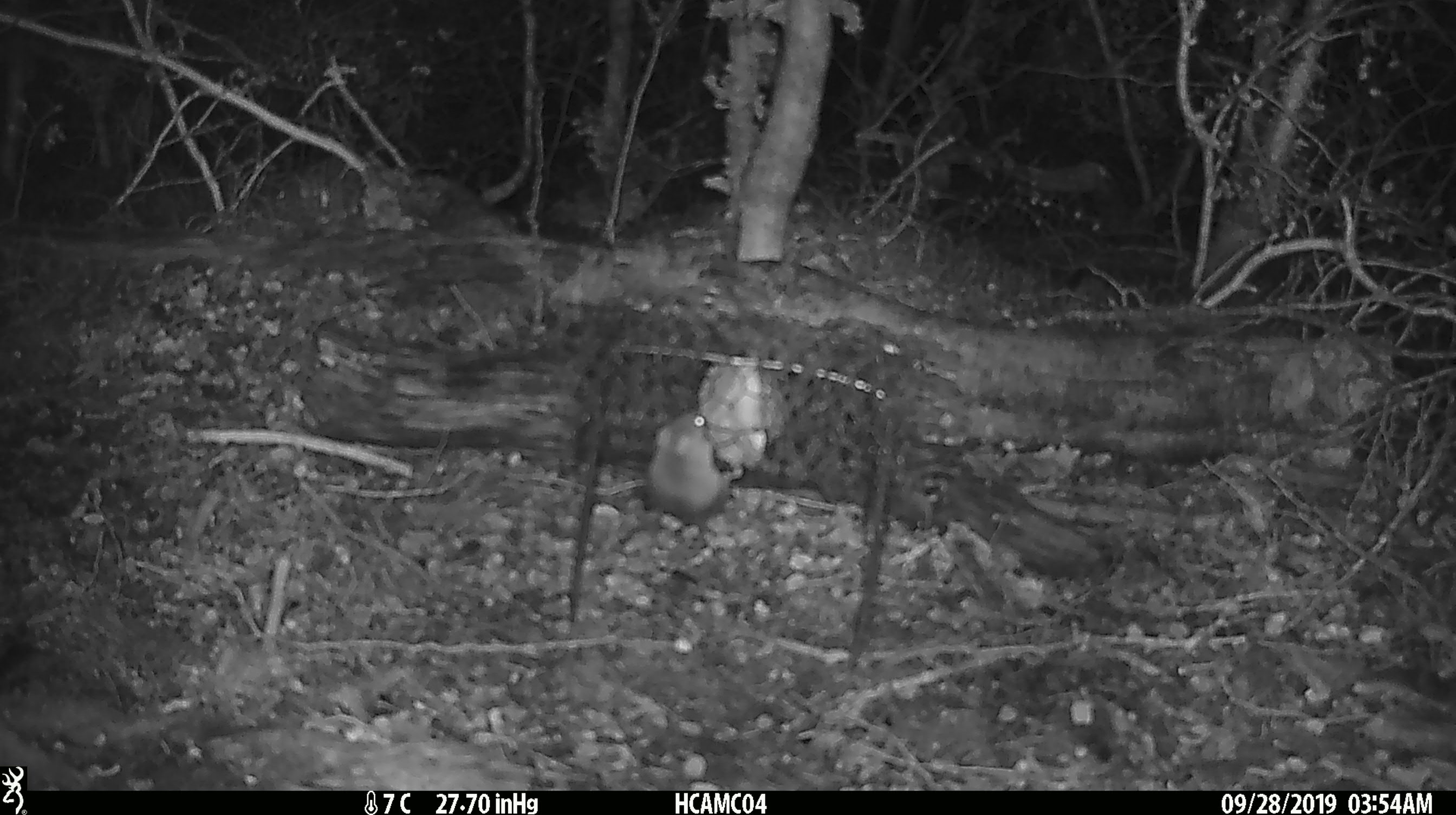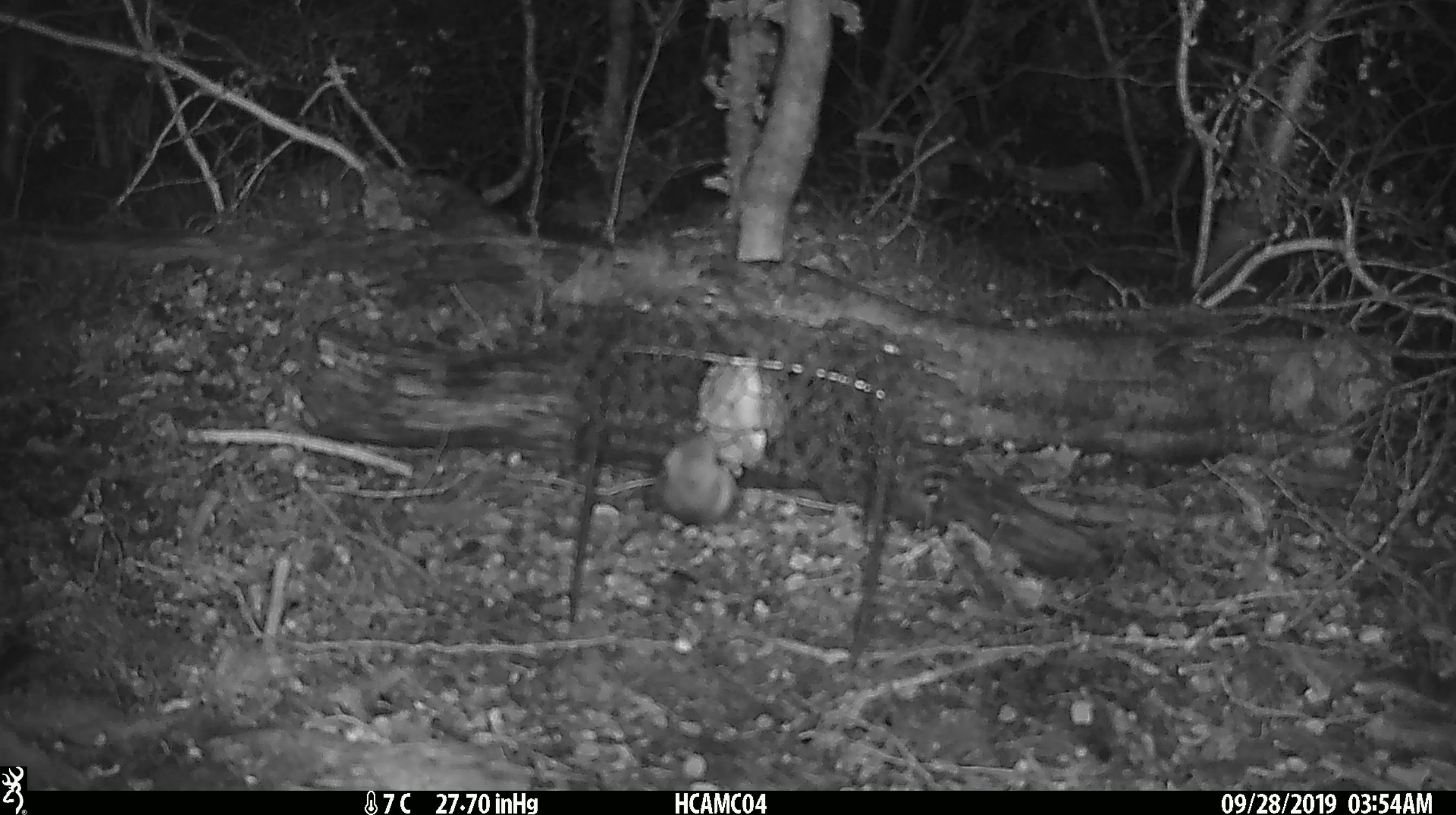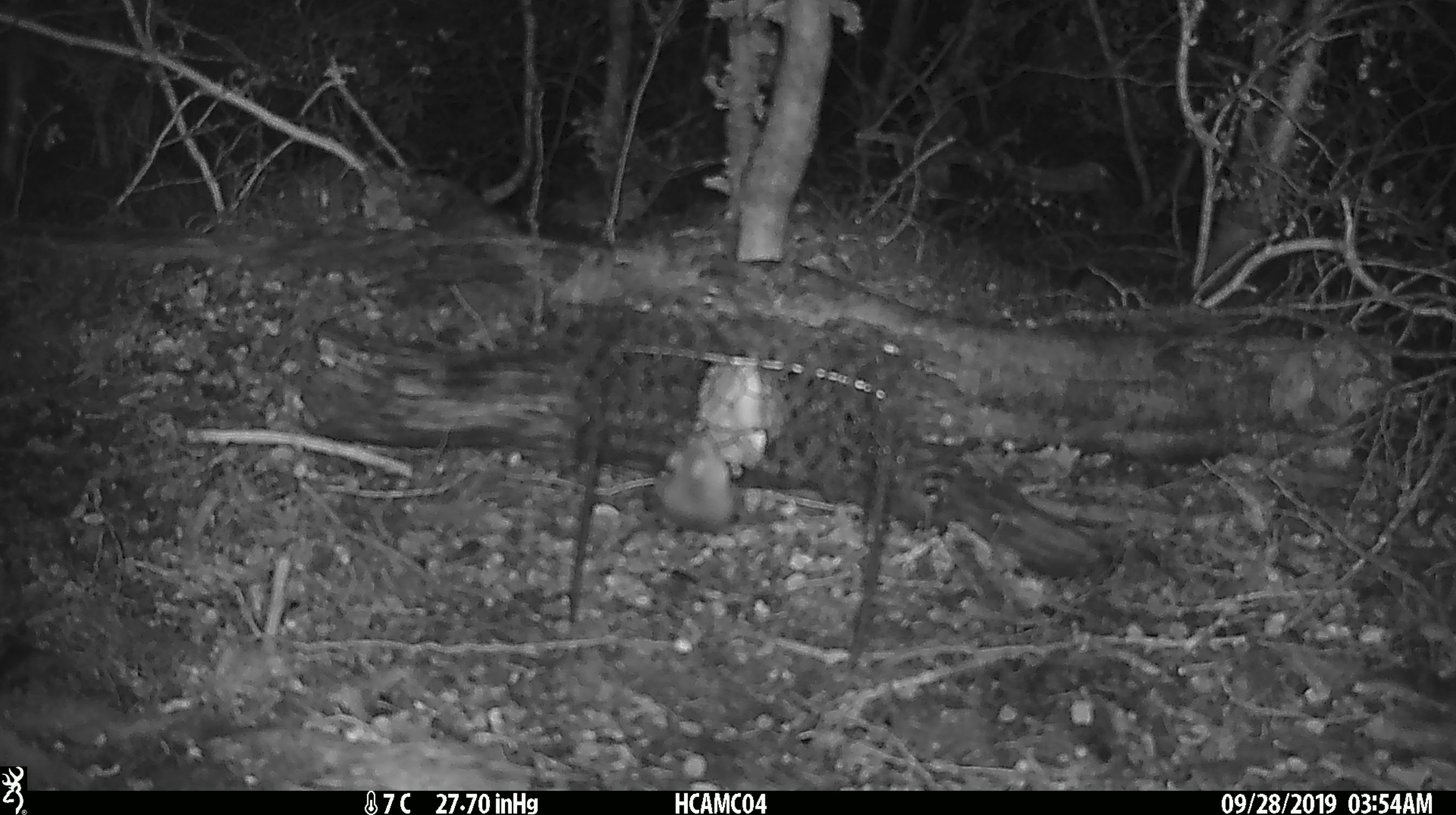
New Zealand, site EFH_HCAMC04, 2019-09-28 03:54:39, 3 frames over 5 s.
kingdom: Animalia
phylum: Chordata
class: Mammalia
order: Rodentia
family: Muridae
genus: Mus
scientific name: Mus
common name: mouse